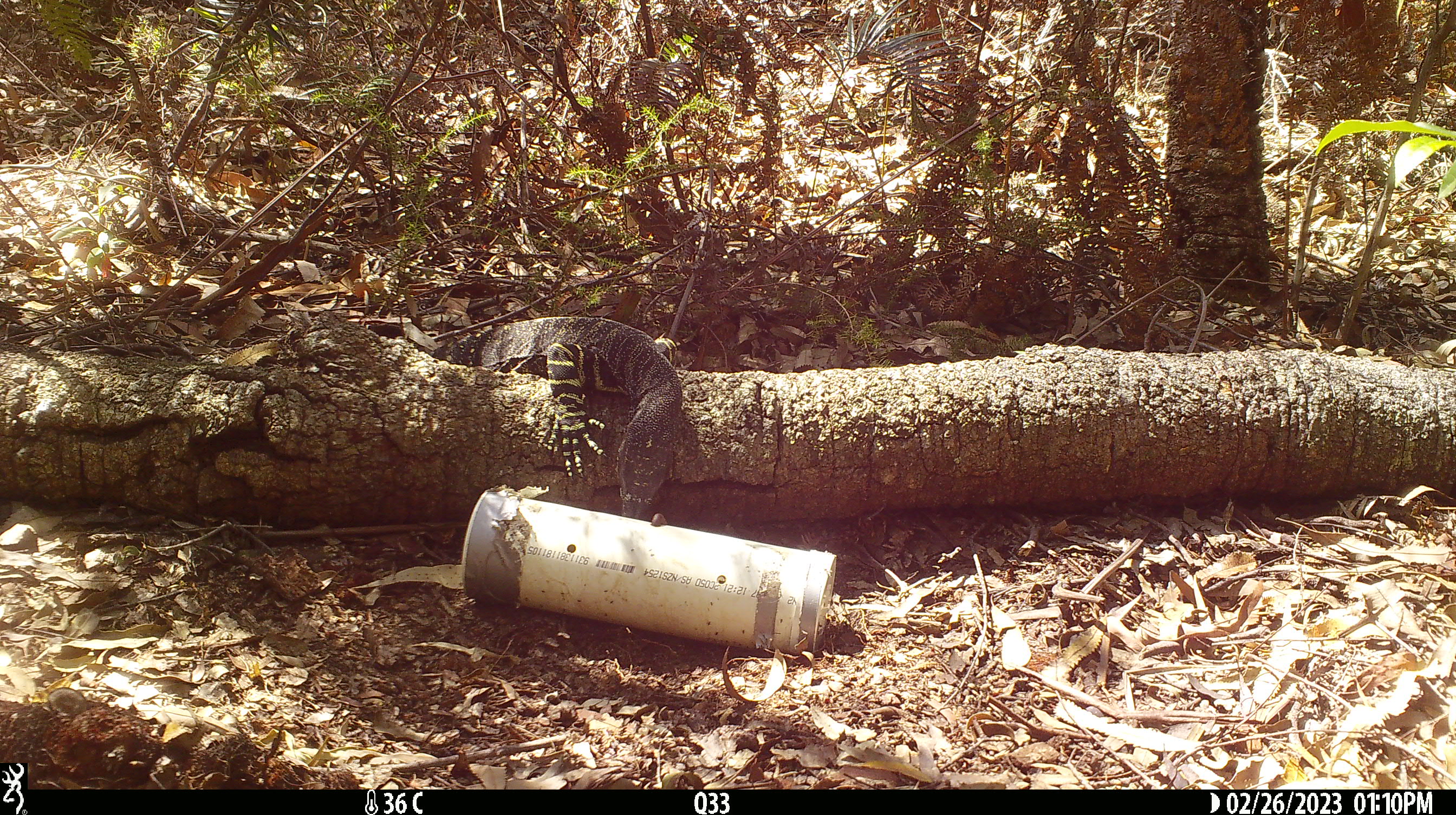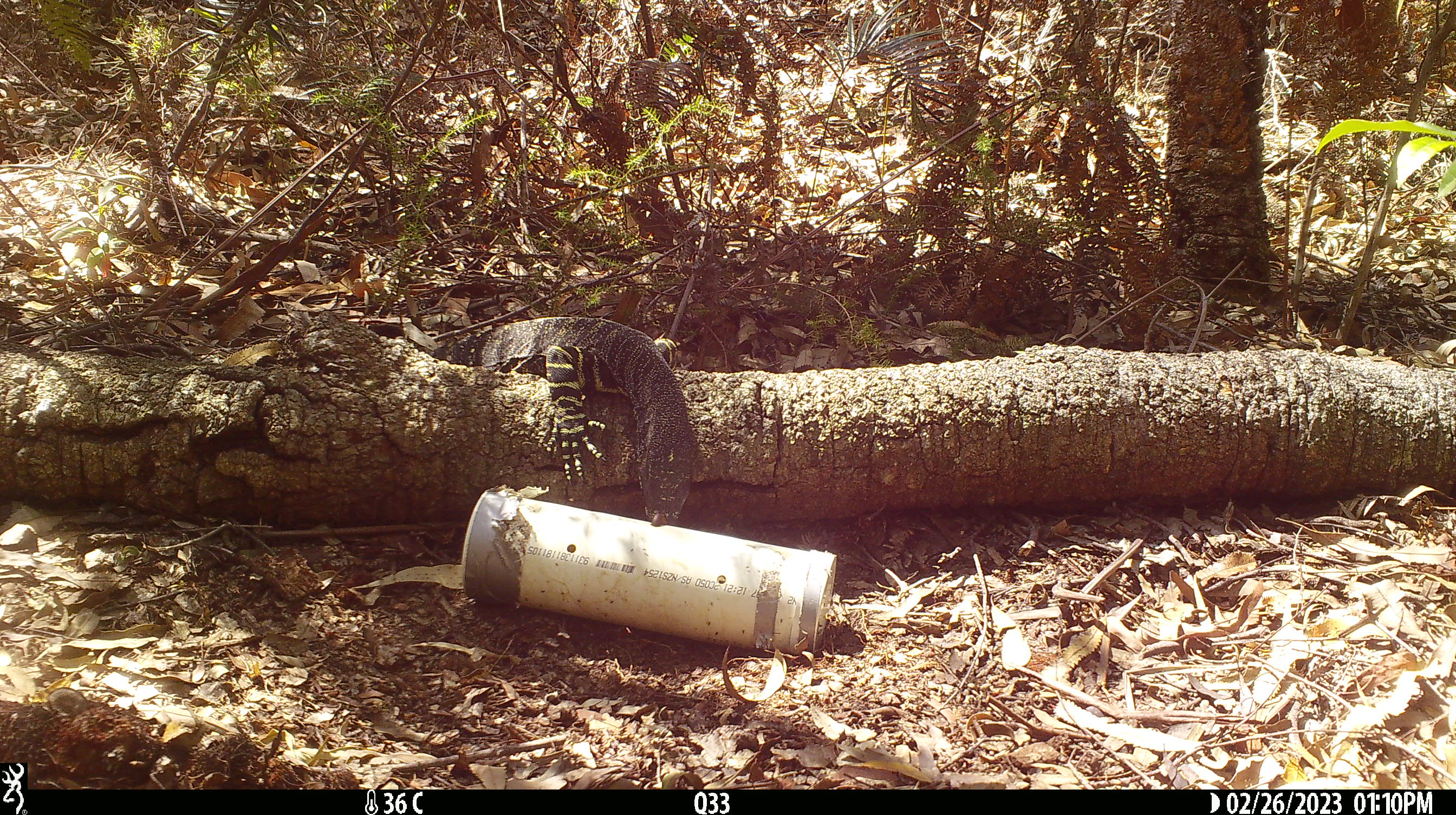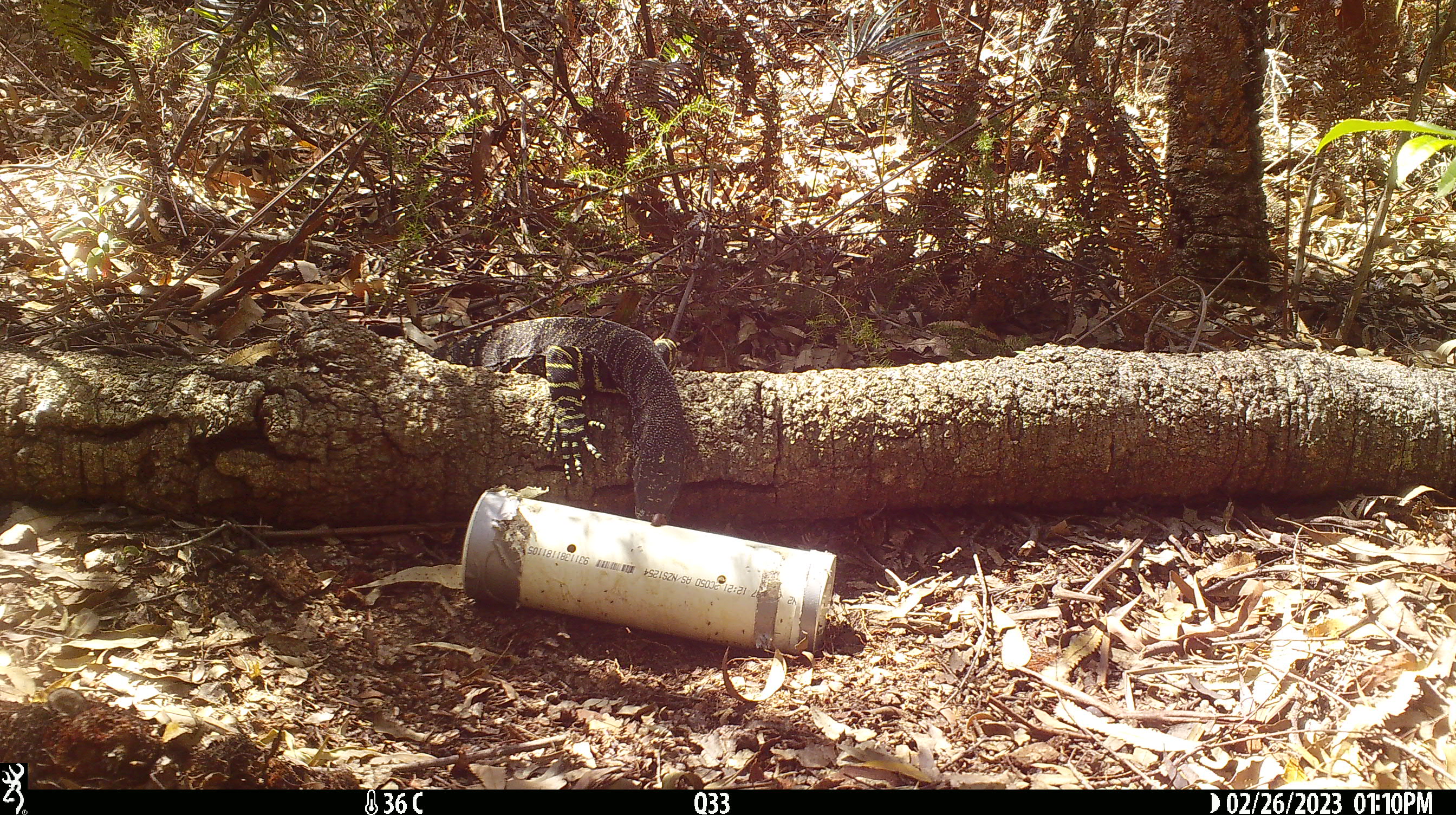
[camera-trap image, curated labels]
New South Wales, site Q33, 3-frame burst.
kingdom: Animalia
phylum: Chordata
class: Reptilia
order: Squamata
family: Varanidae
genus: Varanus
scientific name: Varanus varius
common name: lace monitor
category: goanna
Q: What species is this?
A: Goanna (lace monitor) (Varanus varius).